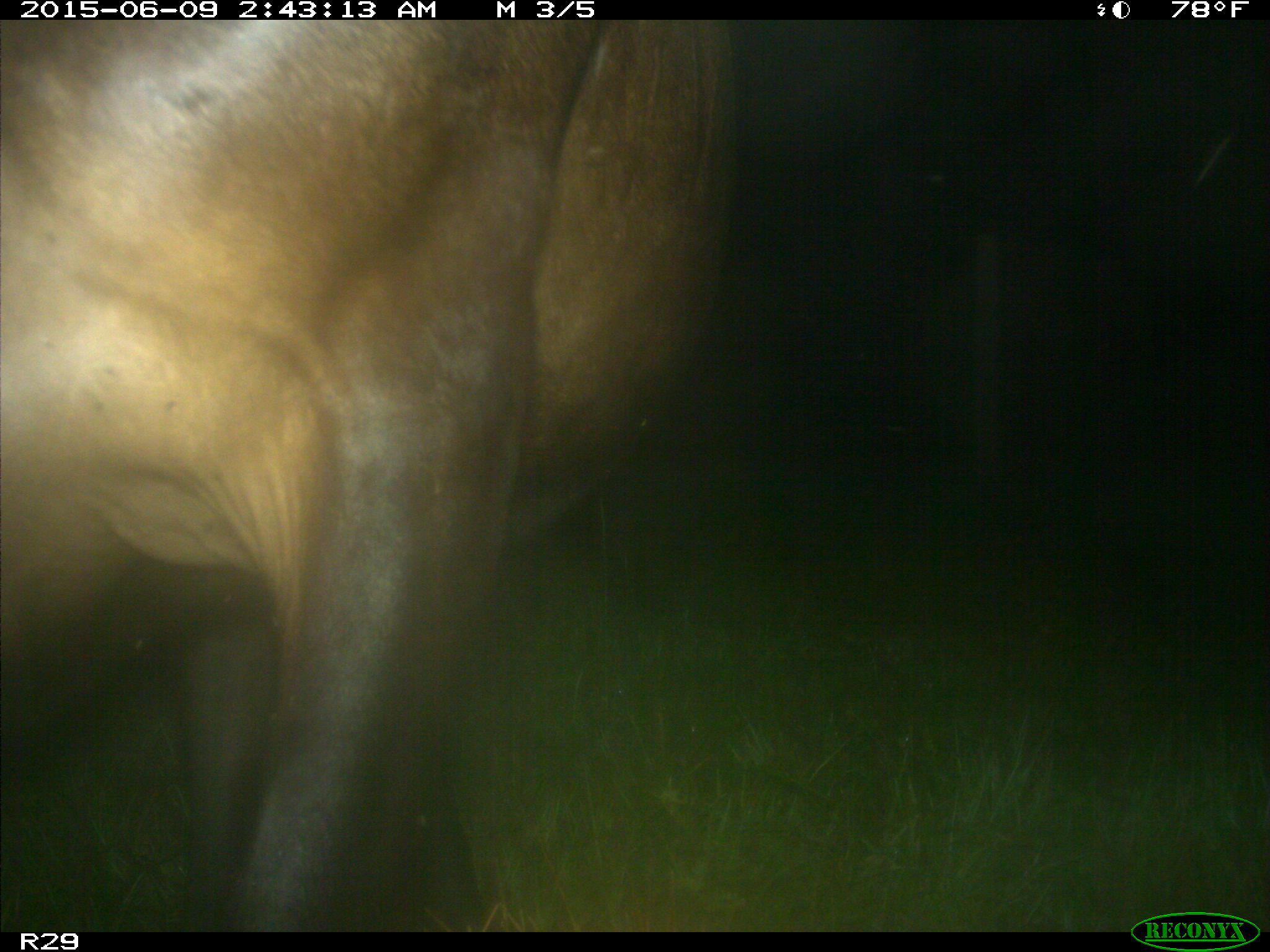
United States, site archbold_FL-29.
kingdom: Animalia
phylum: Chordata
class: Mammalia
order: Artiodactyla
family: Bovidae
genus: Bos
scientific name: Bos taurus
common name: domestic cow